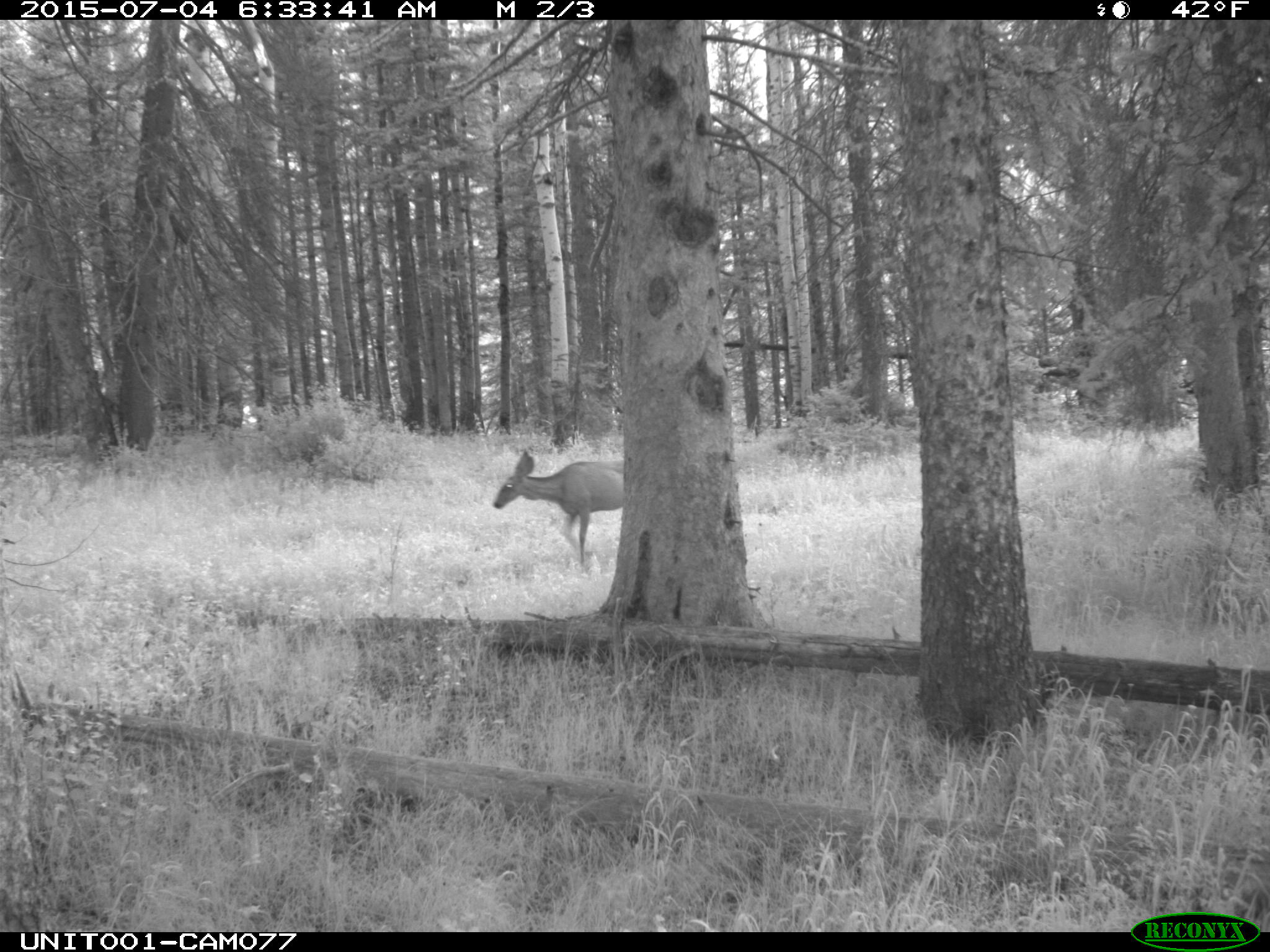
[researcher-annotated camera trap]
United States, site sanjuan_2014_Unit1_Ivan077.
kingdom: Animalia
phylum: Chordata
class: Mammalia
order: Artiodactyla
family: Cervidae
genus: Odocoileus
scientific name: Odocoileus hemionus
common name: mule deer